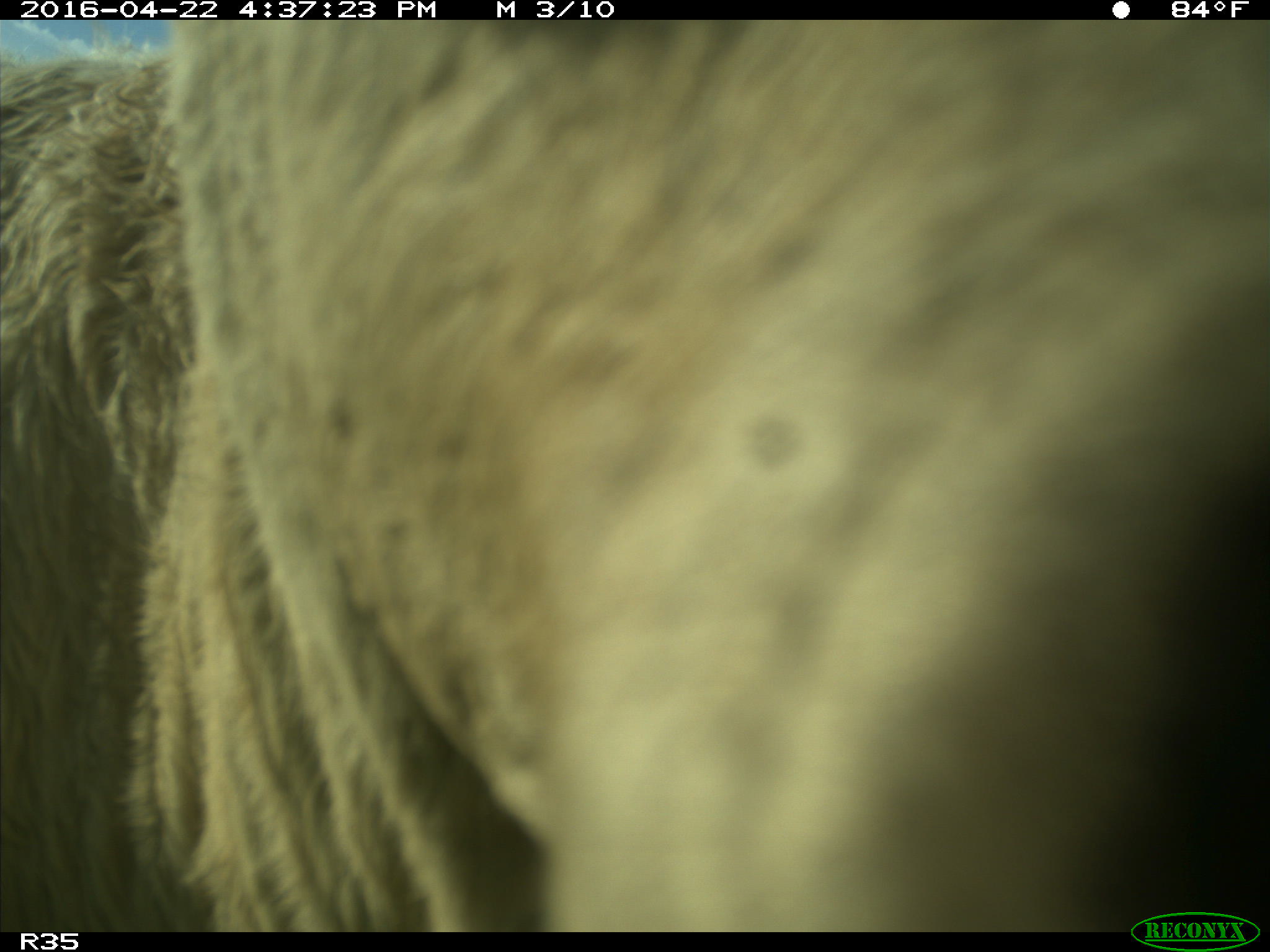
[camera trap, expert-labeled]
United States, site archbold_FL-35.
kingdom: Animalia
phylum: Chordata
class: Mammalia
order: Artiodactyla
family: Bovidae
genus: Bos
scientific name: Bos taurus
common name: domestic cow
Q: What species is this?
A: Bos taurus (domestic cow).